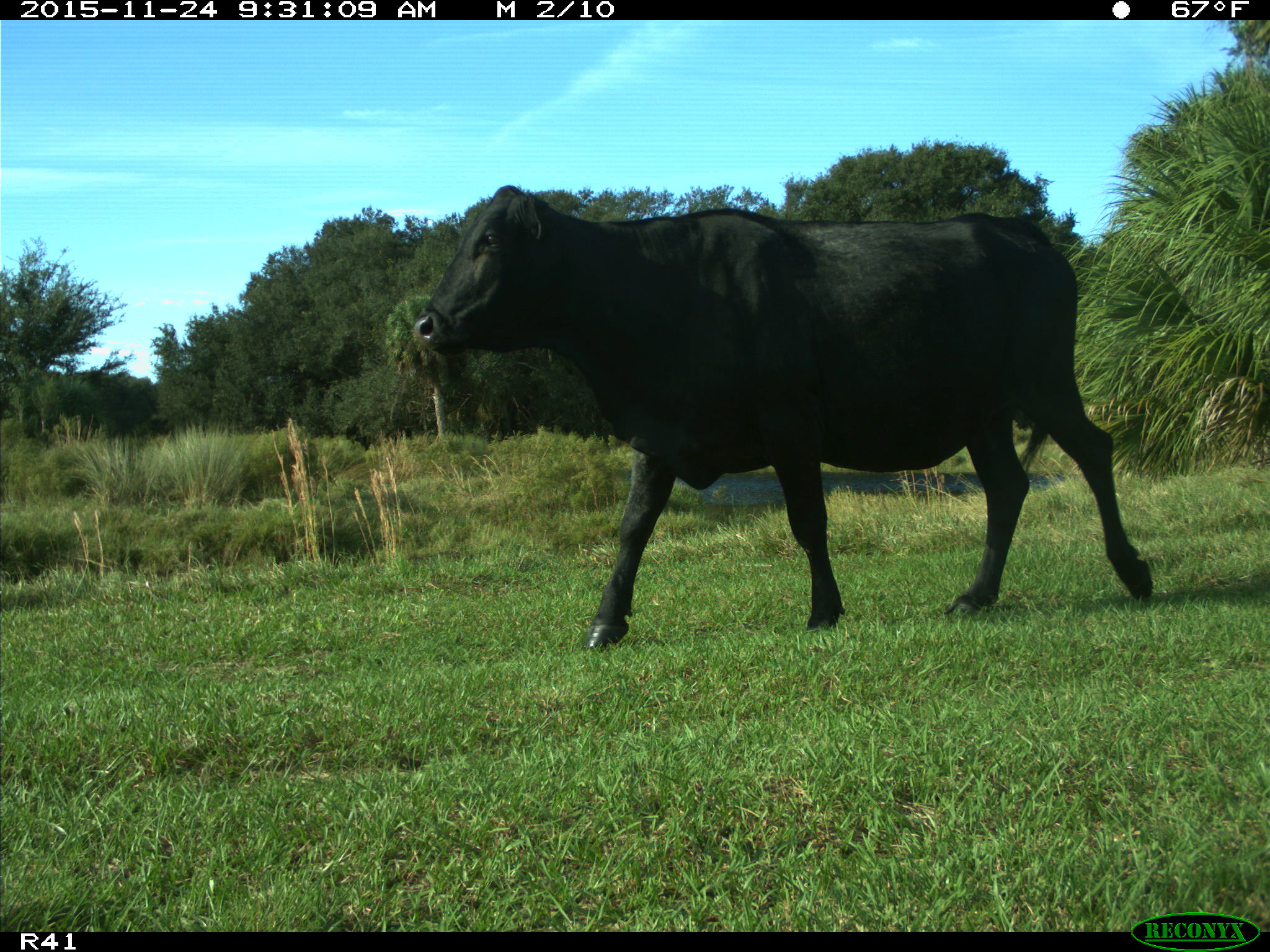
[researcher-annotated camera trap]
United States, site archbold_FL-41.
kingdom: Animalia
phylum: Chordata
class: Mammalia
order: Artiodactyla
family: Bovidae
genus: Bos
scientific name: Bos taurus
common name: domestic cow